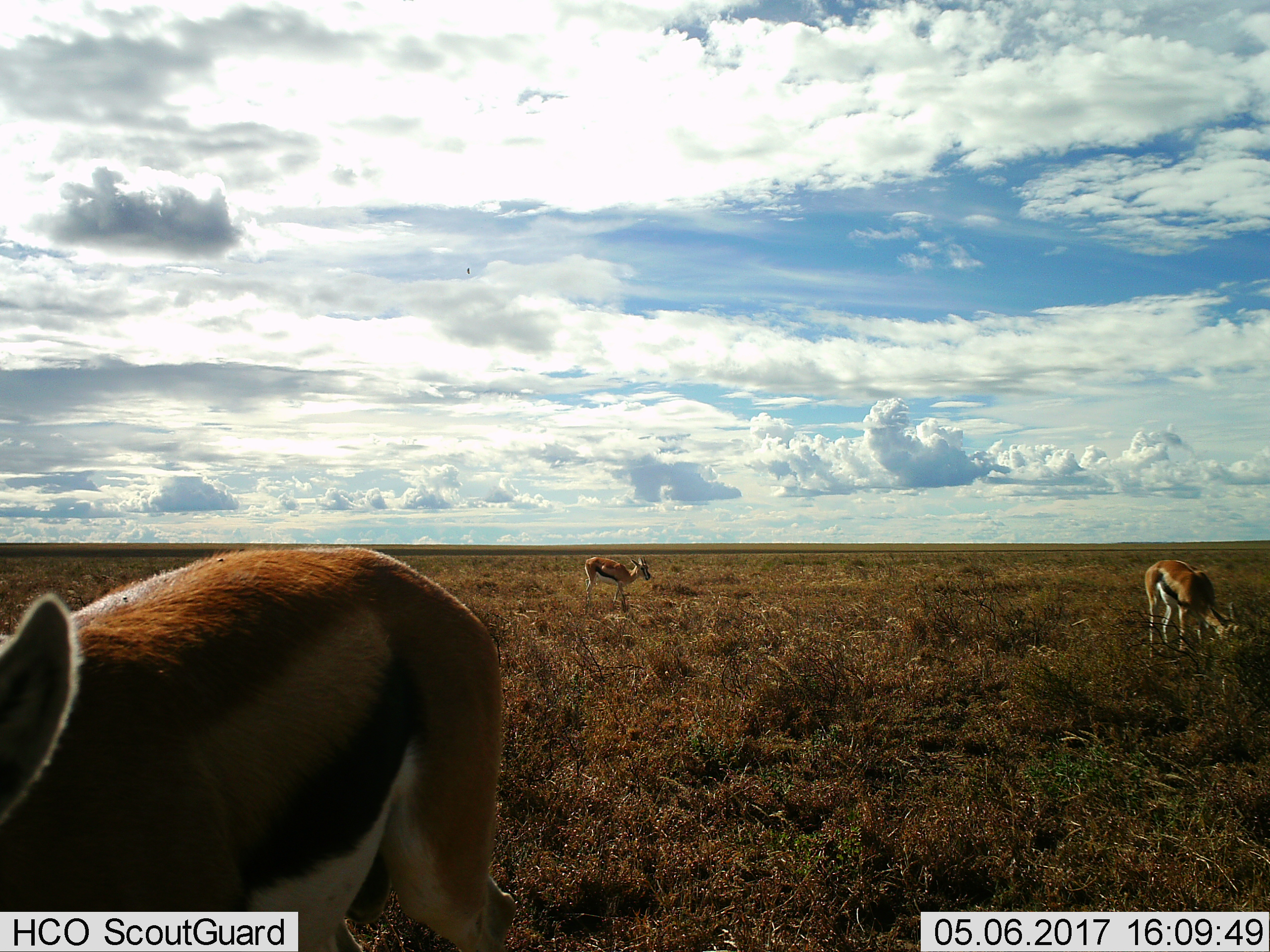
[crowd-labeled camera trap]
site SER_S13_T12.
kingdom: Animalia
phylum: Chordata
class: Mammalia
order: Artiodactyla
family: Bovidae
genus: Eudorcas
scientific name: Eudorcas thomsonii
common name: thomson's gazelle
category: gazellethomsons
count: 3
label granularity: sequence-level